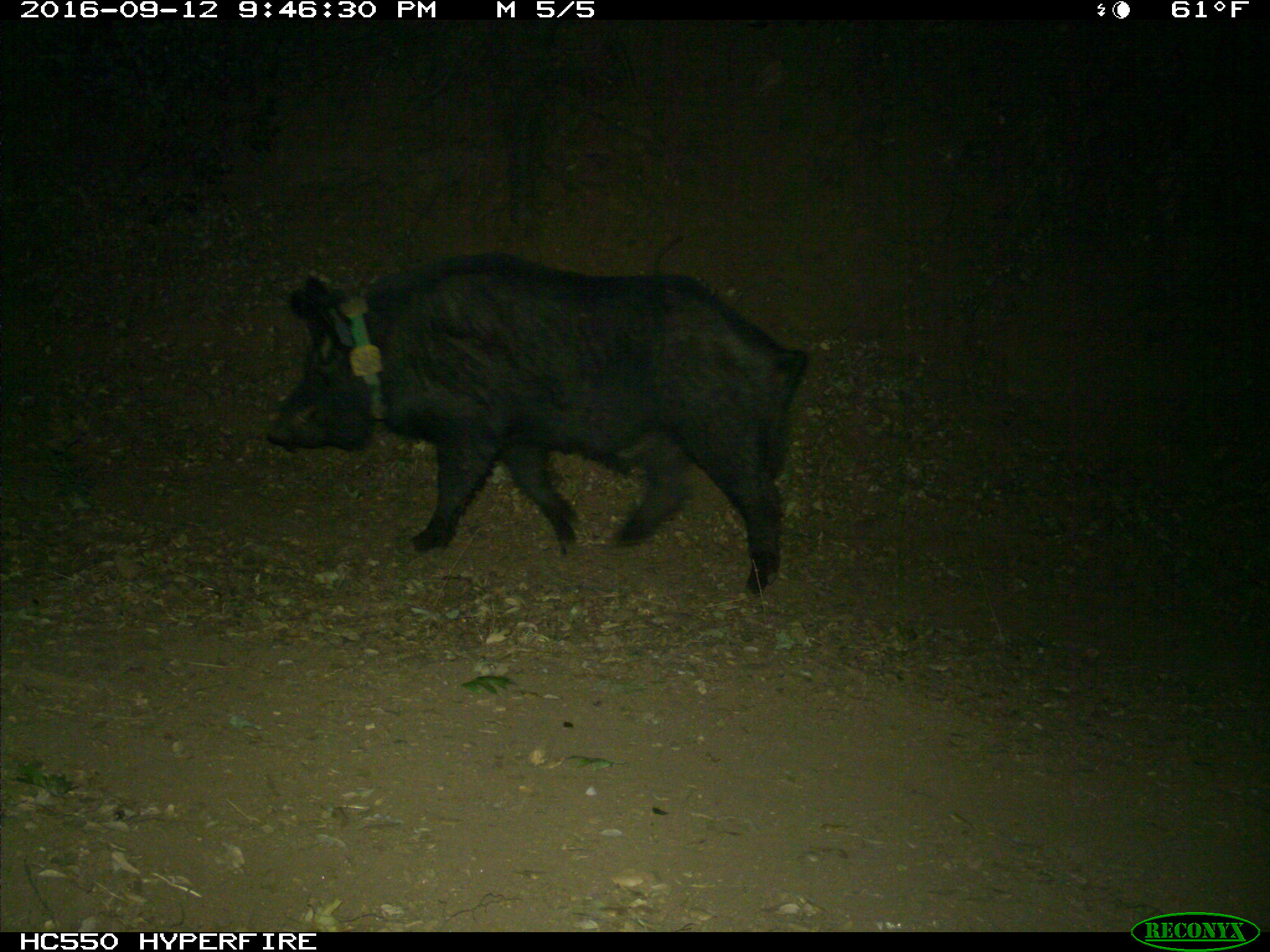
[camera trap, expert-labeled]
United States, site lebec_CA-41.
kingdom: Animalia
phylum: Chordata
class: Mammalia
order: Artiodactyla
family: Suidae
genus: Sus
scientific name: Sus scrofa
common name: wild boar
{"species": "Sus scrofa (wild boar)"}